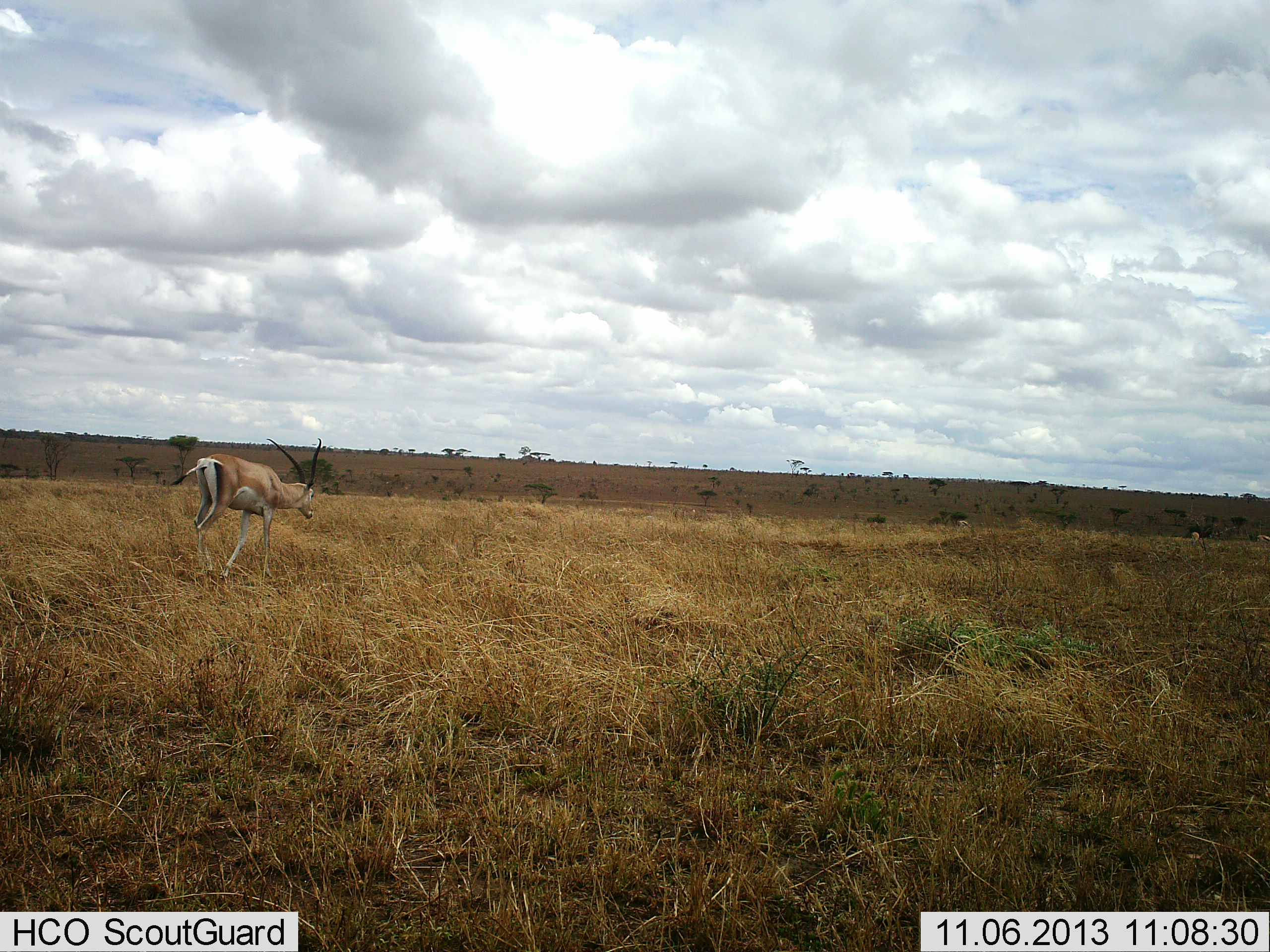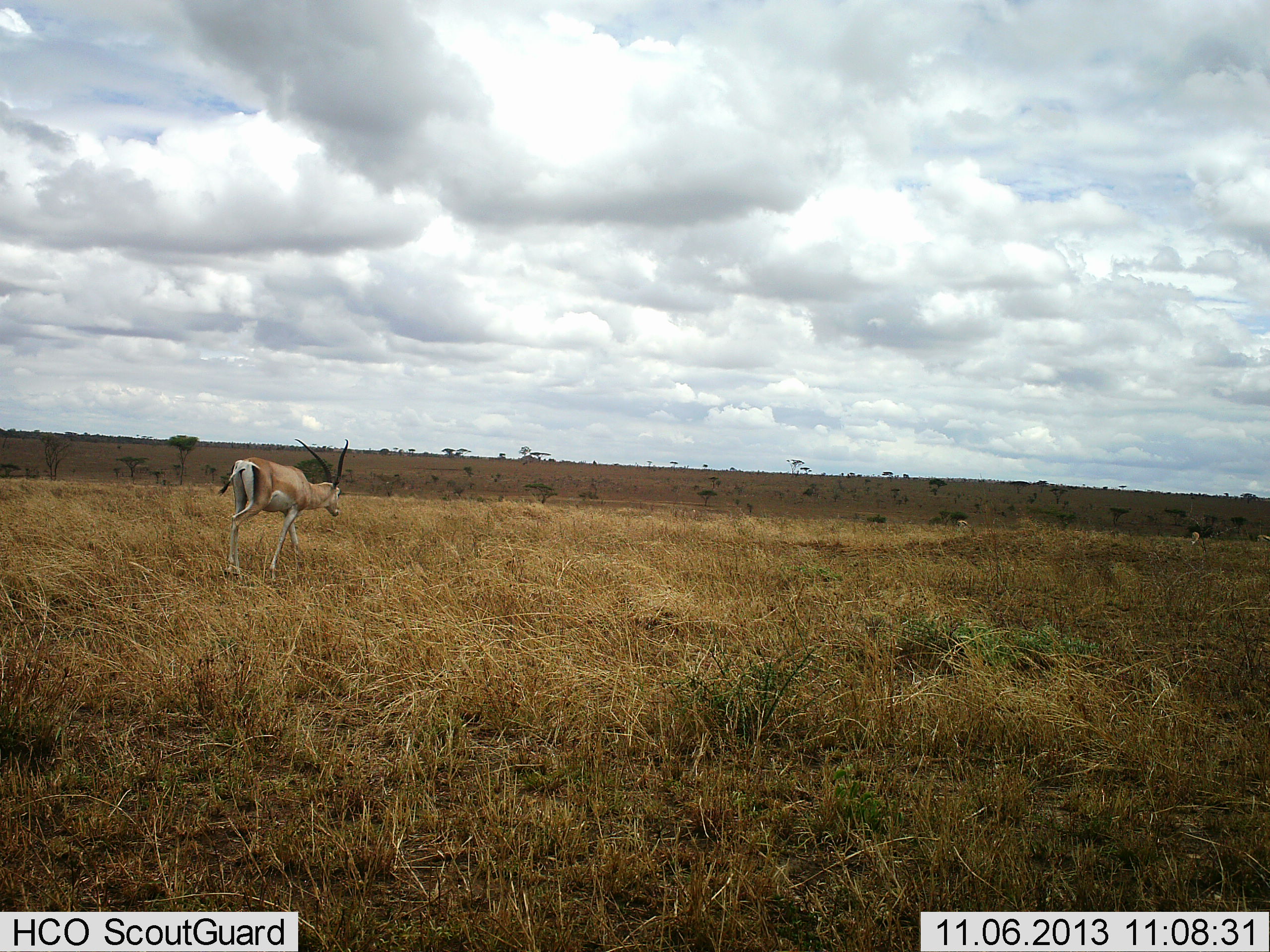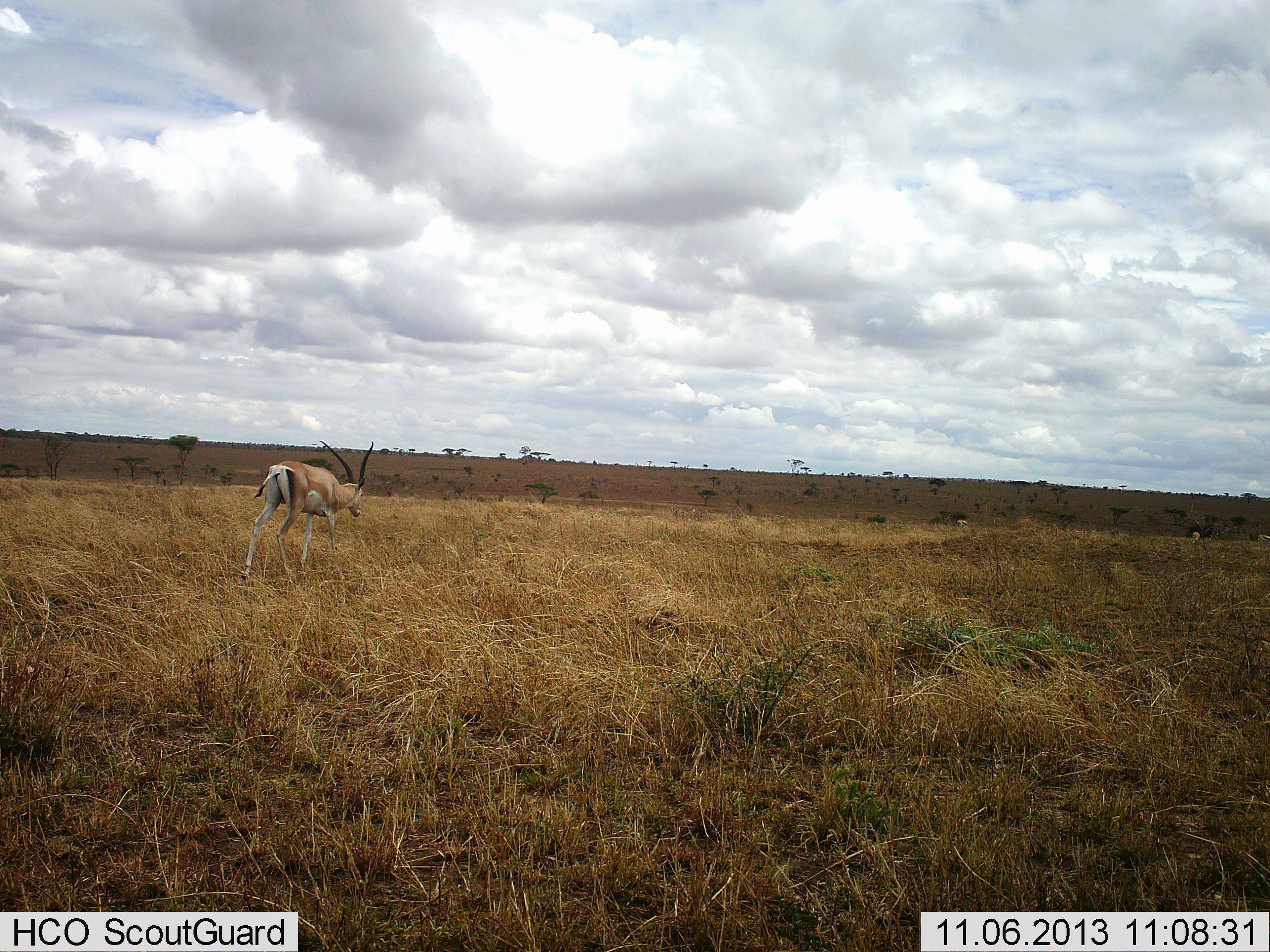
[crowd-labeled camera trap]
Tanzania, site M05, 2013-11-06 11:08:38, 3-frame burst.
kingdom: Animalia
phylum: Chordata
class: Mammalia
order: Artiodactyla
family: Bovidae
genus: Nanger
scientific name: Nanger granti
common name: grant's gazelle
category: gazellegrants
Gazellegrants (grant's gazelle) (Nanger granti), count 1. Behavior (volunteer vote fractions): standing 10%, resting 0%, moving 100%, interacting 0%. Young present (vote fraction): 0%. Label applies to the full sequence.